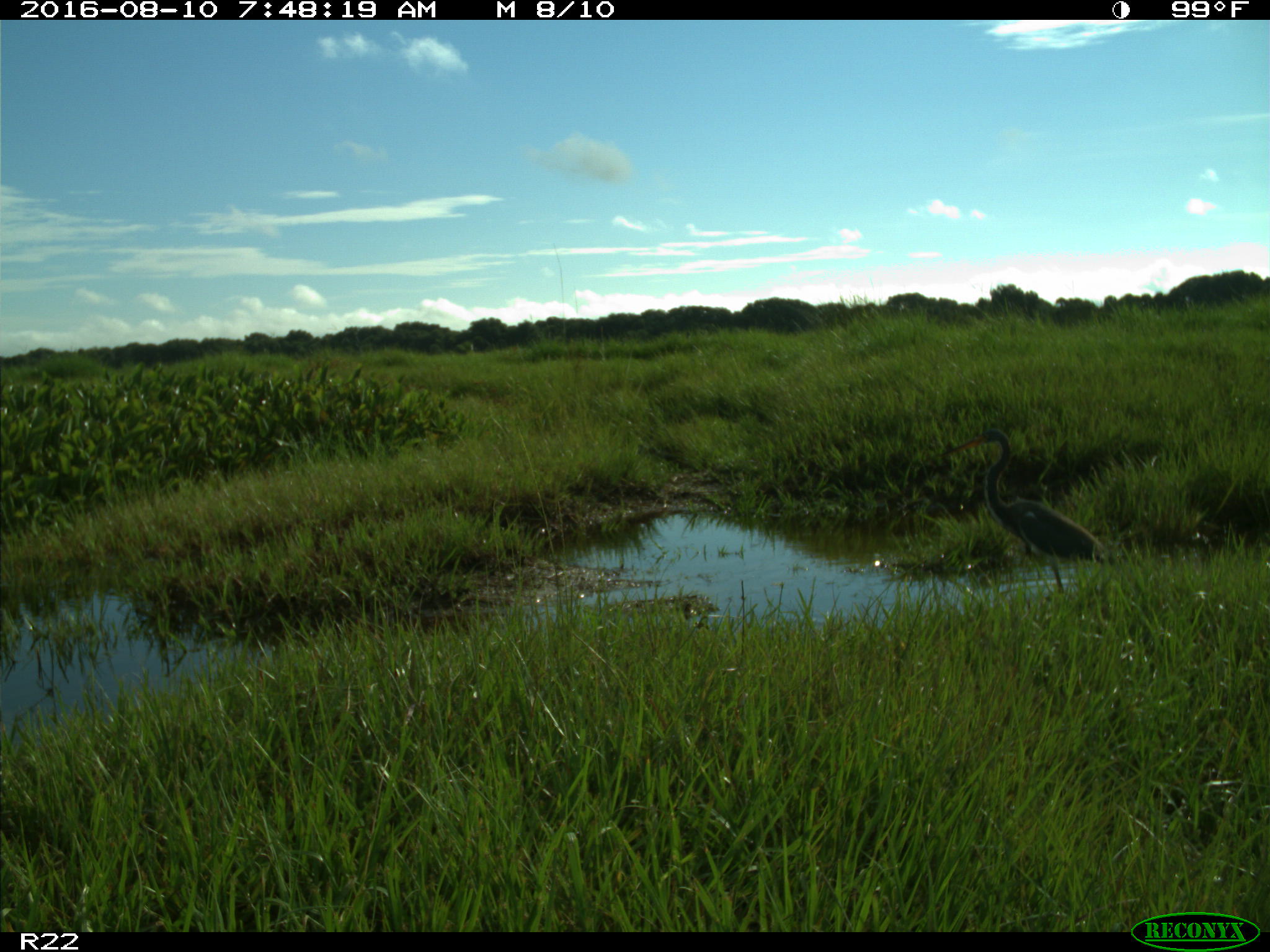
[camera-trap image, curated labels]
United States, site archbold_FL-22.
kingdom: Animalia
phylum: Chordata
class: Aves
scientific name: Aves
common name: birds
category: unidentified bird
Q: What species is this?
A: Unidentified bird (birds) (Aves).